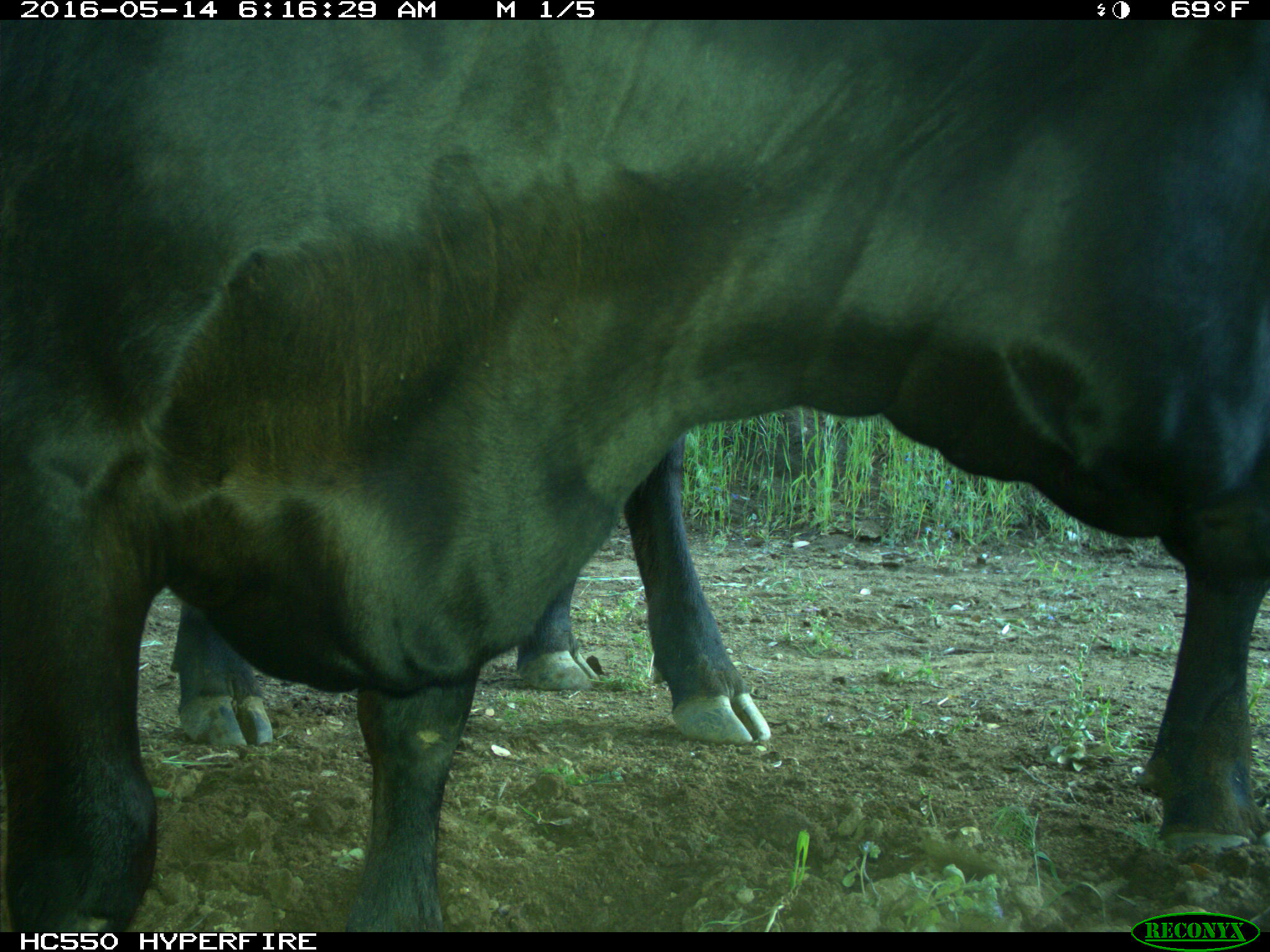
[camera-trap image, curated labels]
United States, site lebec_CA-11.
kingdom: Animalia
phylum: Chordata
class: Mammalia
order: Artiodactyla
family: Bovidae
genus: Bos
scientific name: Bos taurus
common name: domestic cow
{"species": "Bos taurus (domestic cow)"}